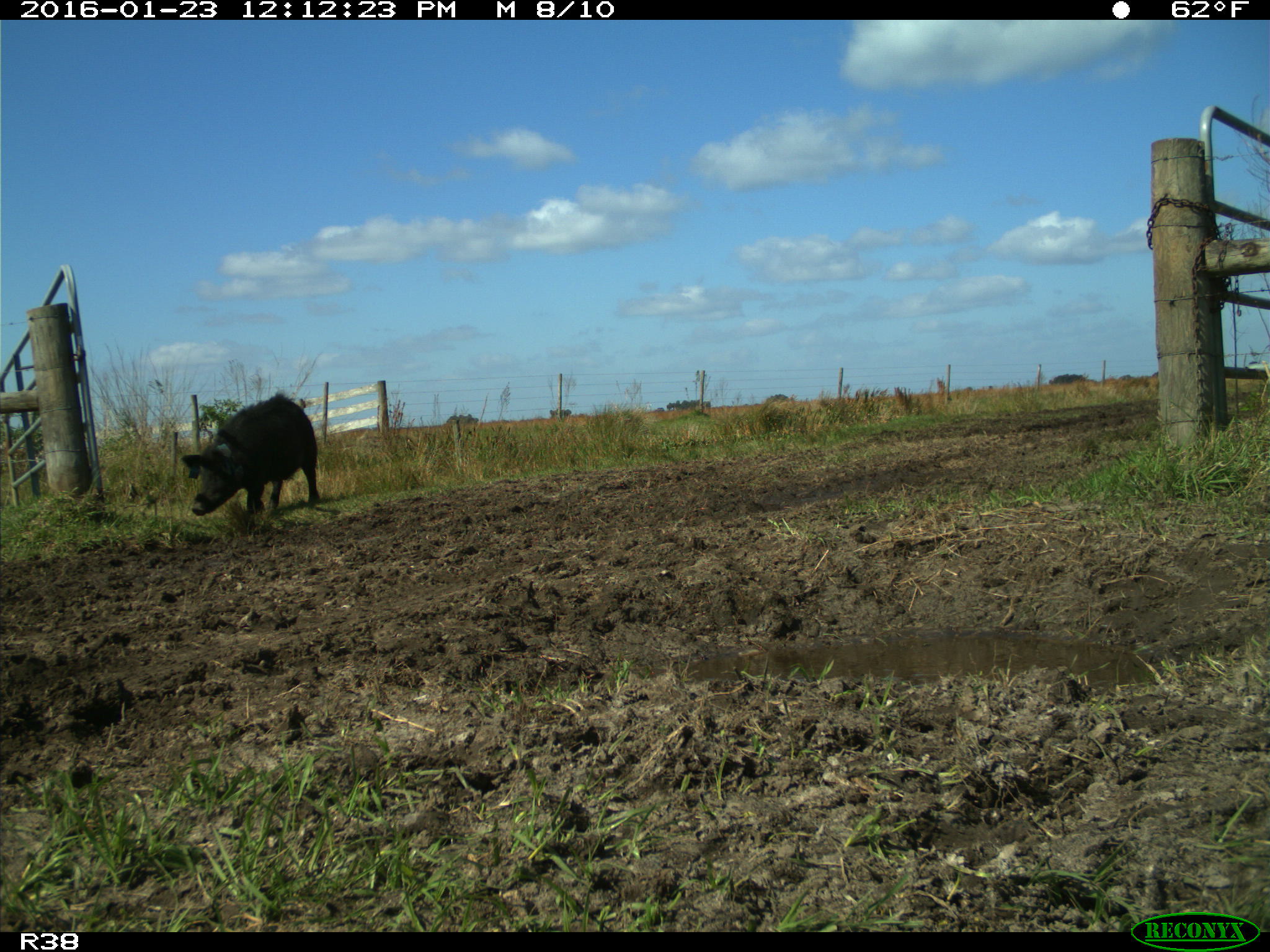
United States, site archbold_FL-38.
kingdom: Animalia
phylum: Chordata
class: Mammalia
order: Artiodactyla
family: Suidae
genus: Sus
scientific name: Sus scrofa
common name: wild boar